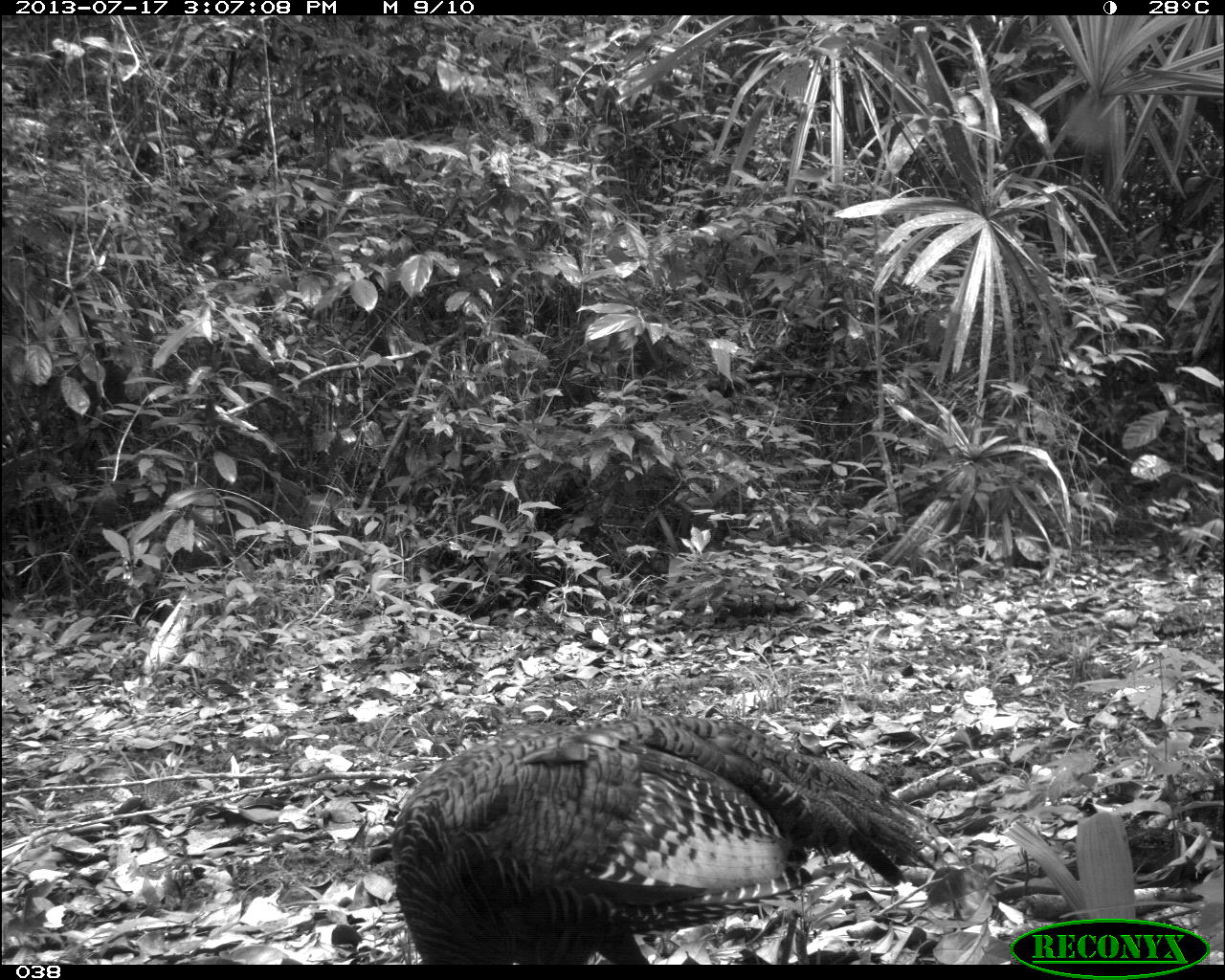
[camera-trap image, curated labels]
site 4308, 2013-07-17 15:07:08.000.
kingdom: Animalia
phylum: Chordata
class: Aves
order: Galliformes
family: Phasianidae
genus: Meleagris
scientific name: Meleagris ocellata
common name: ocellated turkey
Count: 1.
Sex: male.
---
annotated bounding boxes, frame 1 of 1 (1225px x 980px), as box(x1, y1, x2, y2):
meleagris ocellata: box(388, 709, 949, 963)